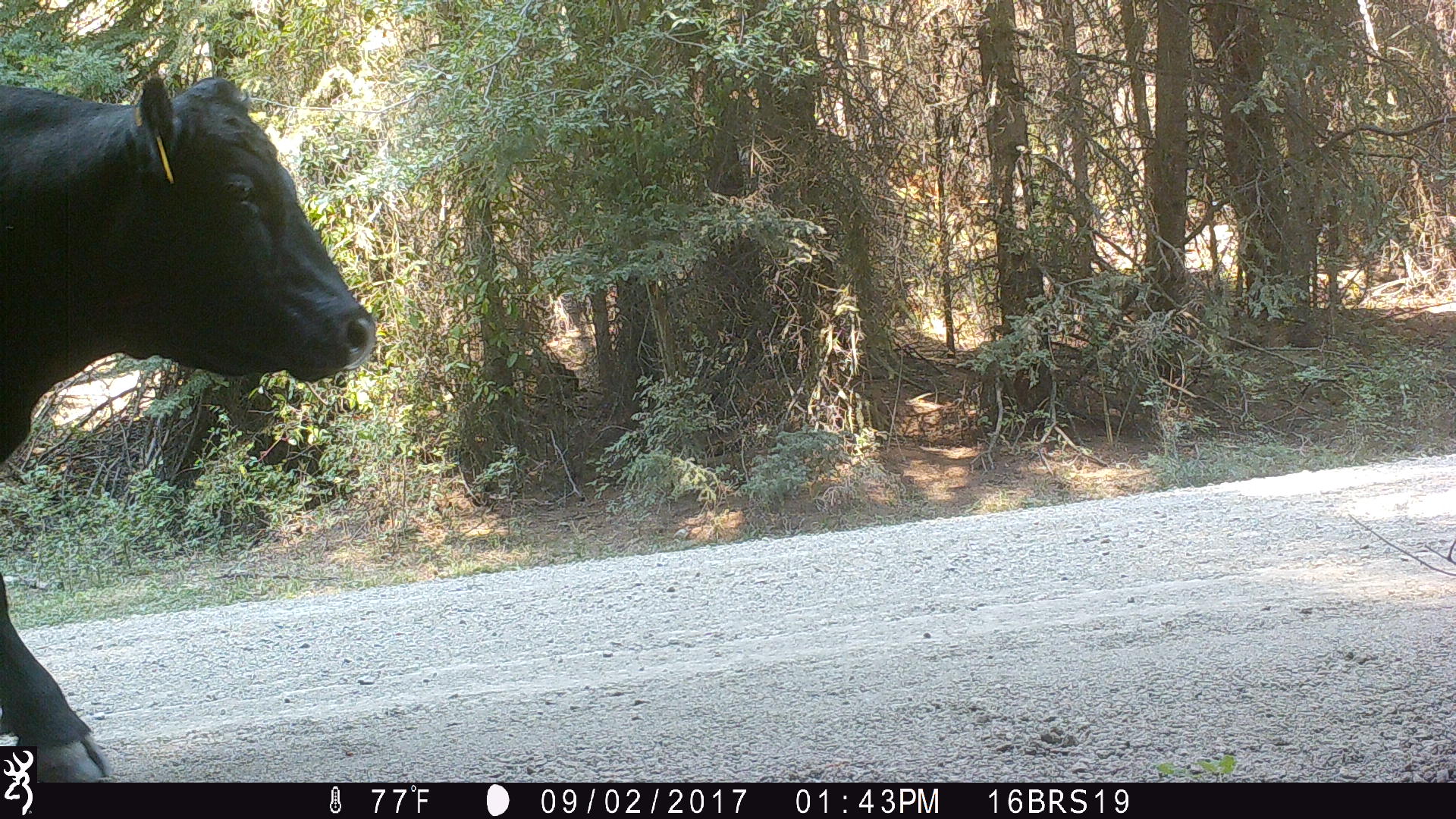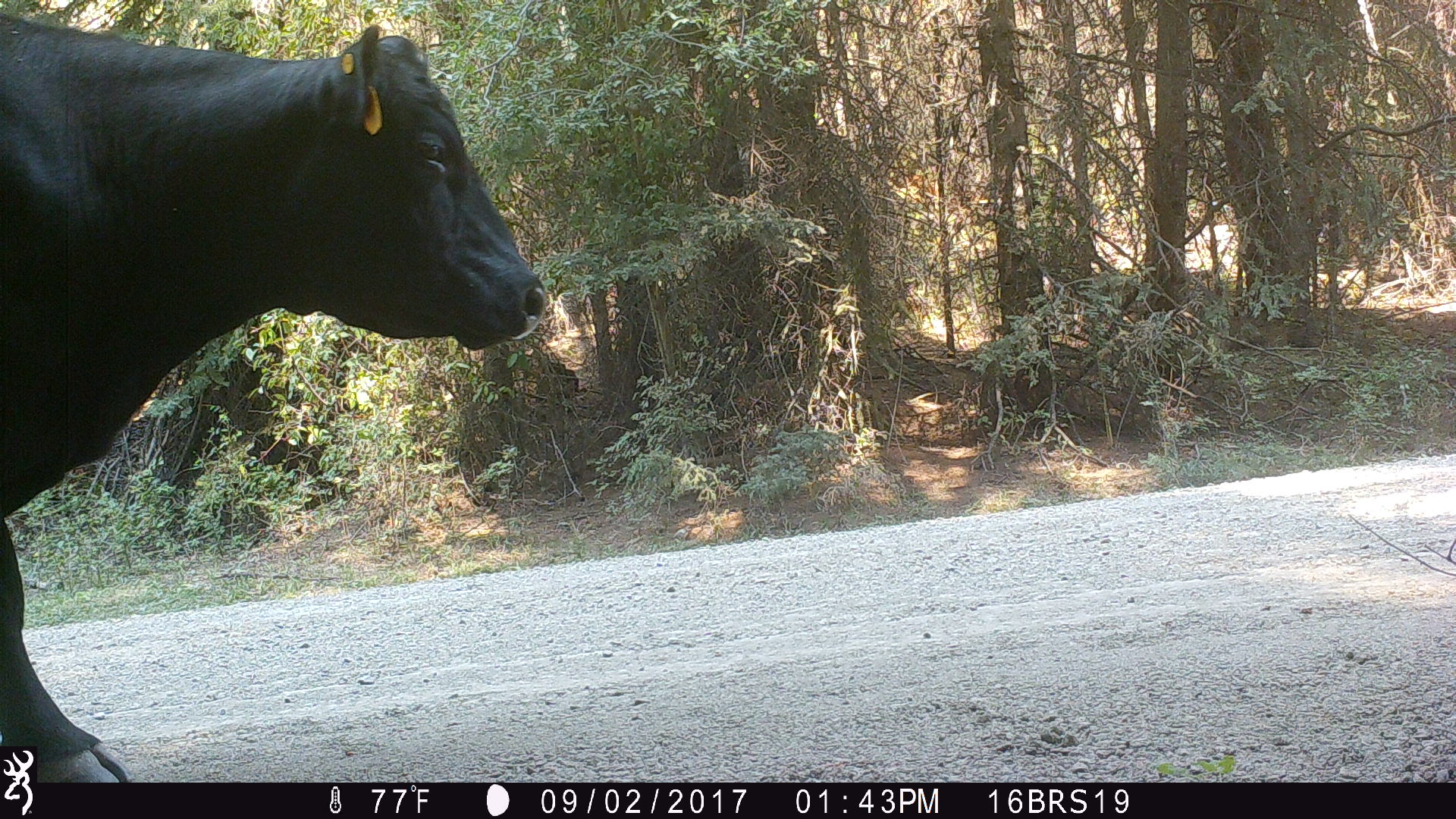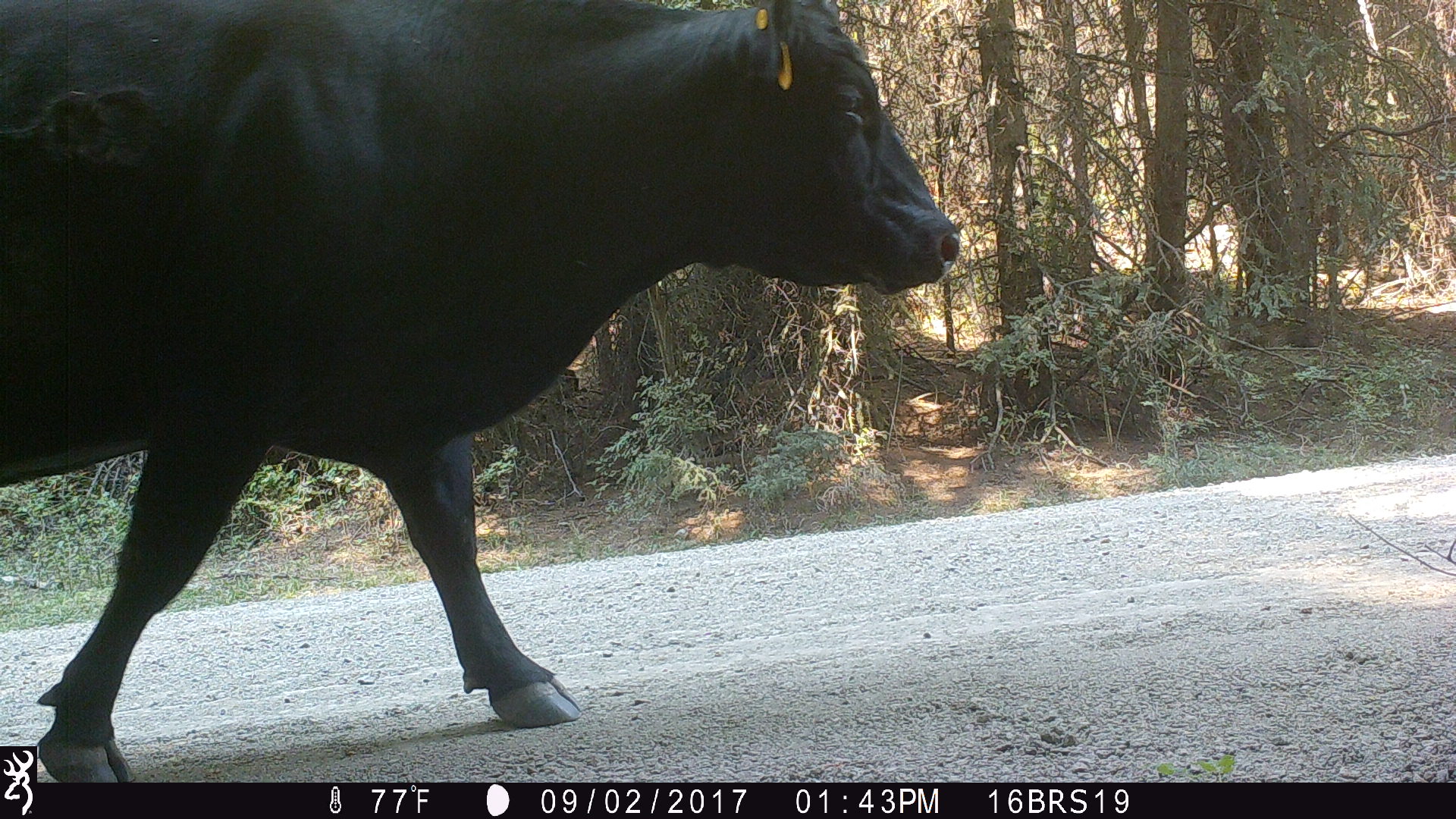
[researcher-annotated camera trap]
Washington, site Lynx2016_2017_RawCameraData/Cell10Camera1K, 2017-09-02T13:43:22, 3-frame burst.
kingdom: Animalia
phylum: Chordata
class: Mammalia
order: Artiodactyla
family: Bovidae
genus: Bos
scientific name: Bos taurus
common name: domestic cattle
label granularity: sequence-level